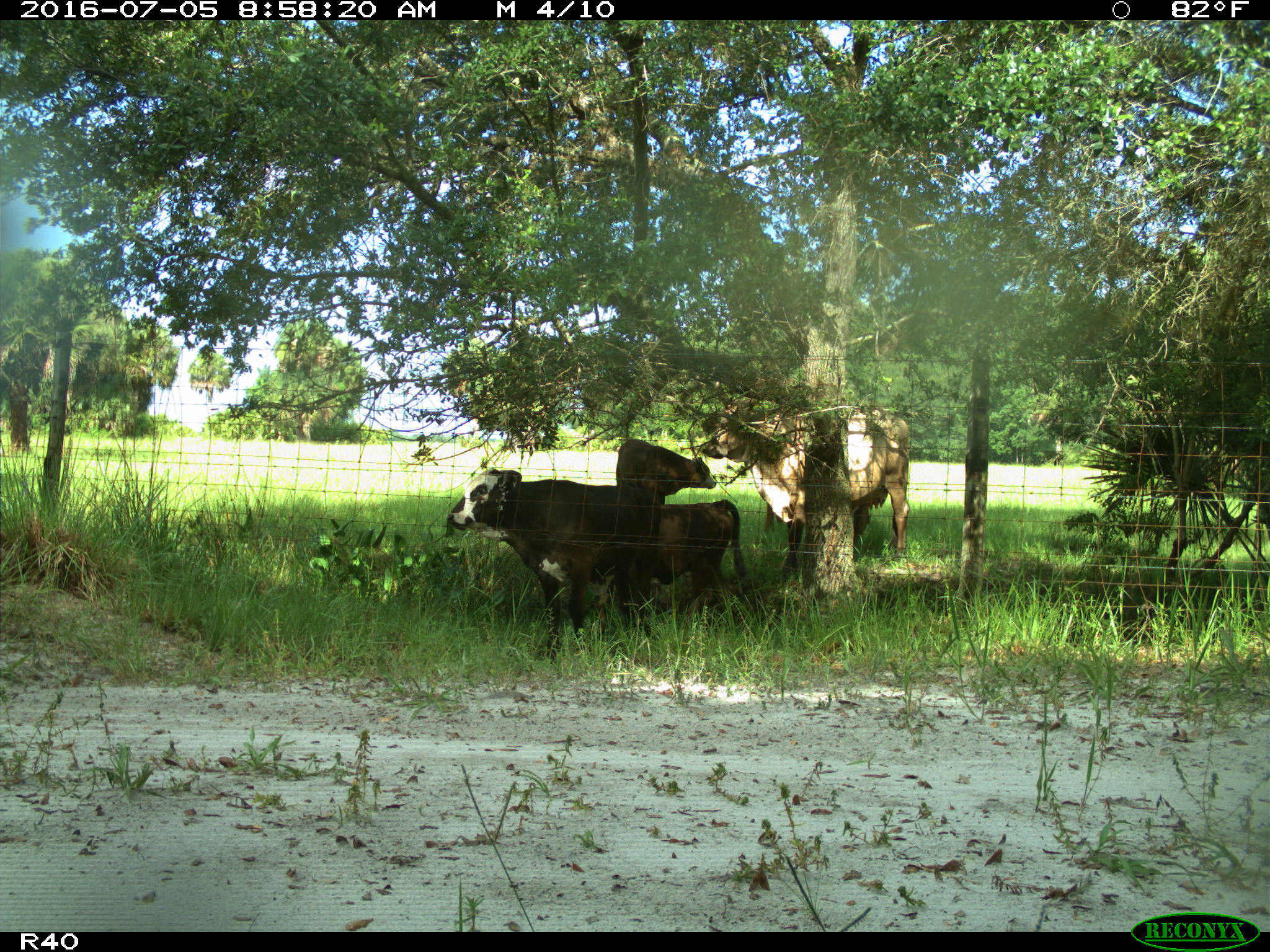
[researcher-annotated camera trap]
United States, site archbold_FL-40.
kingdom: Animalia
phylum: Chordata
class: Mammalia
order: Artiodactyla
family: Bovidae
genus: Bos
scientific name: Bos taurus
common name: domestic cow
Bos taurus (domestic cow).